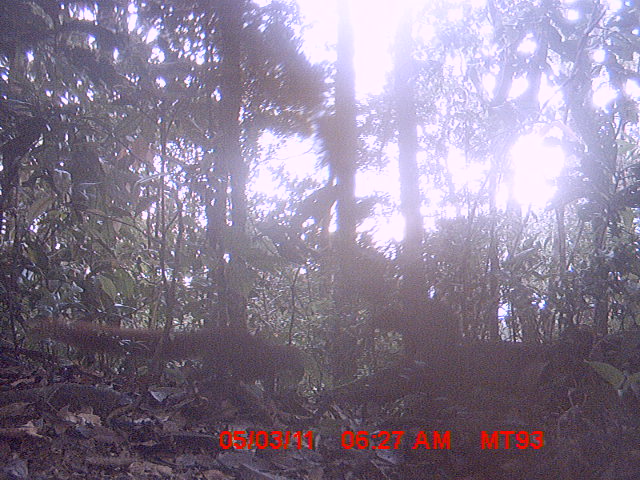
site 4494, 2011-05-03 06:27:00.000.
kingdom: Animalia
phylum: Chordata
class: Mammalia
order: Carnivora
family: Eupleridae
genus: Galidia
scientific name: Galidia elegans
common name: ring-tailed vontsira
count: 2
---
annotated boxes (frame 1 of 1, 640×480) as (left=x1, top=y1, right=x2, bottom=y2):
galidia elegans: (left=319, top=322, right=594, bottom=405); (left=21, top=314, right=309, bottom=389)